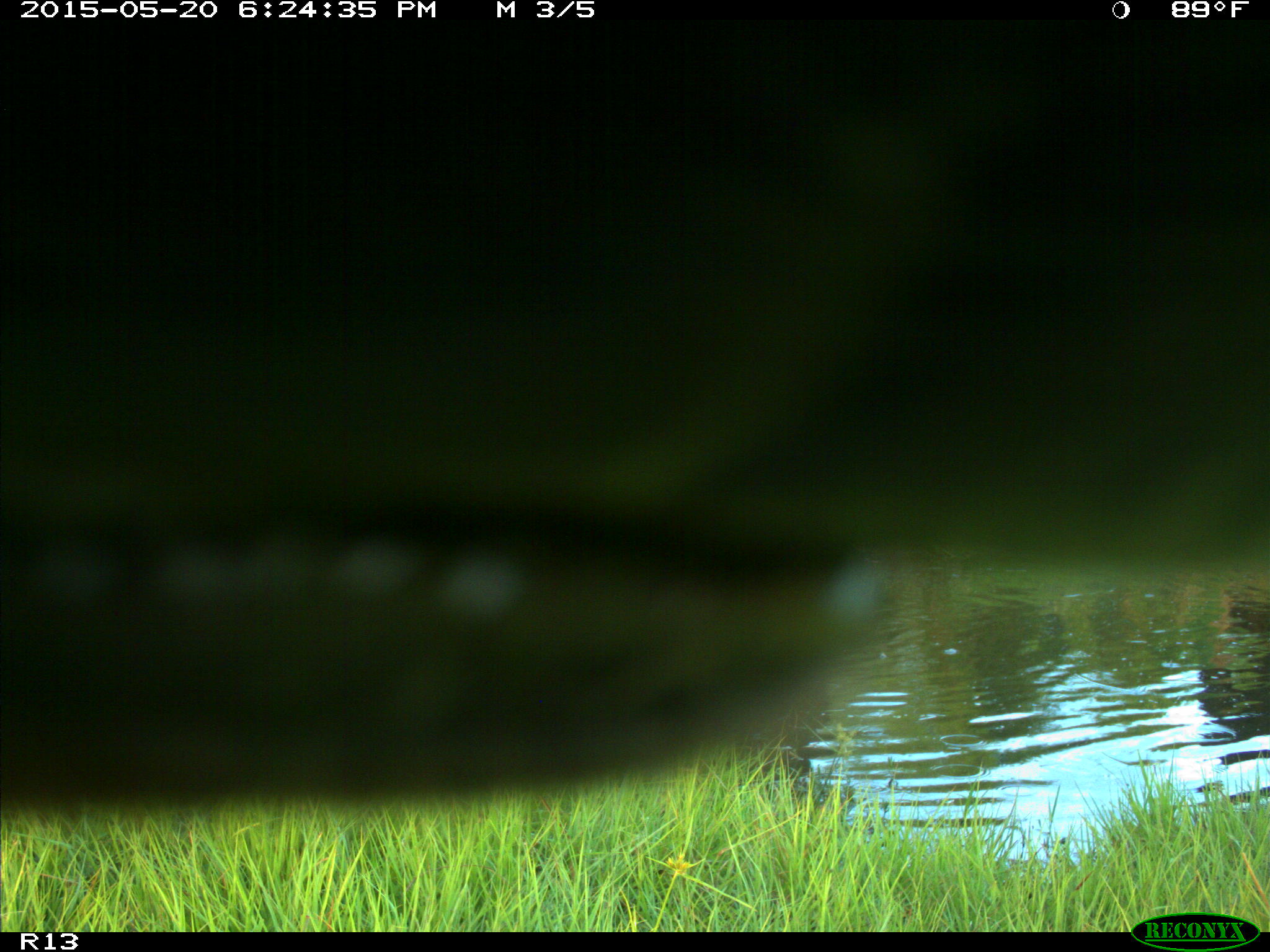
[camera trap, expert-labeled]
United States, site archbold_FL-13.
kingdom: Animalia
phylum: Chordata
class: Mammalia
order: Artiodactyla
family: Bovidae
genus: Bos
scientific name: Bos taurus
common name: domestic cow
Bos taurus (domestic cow).